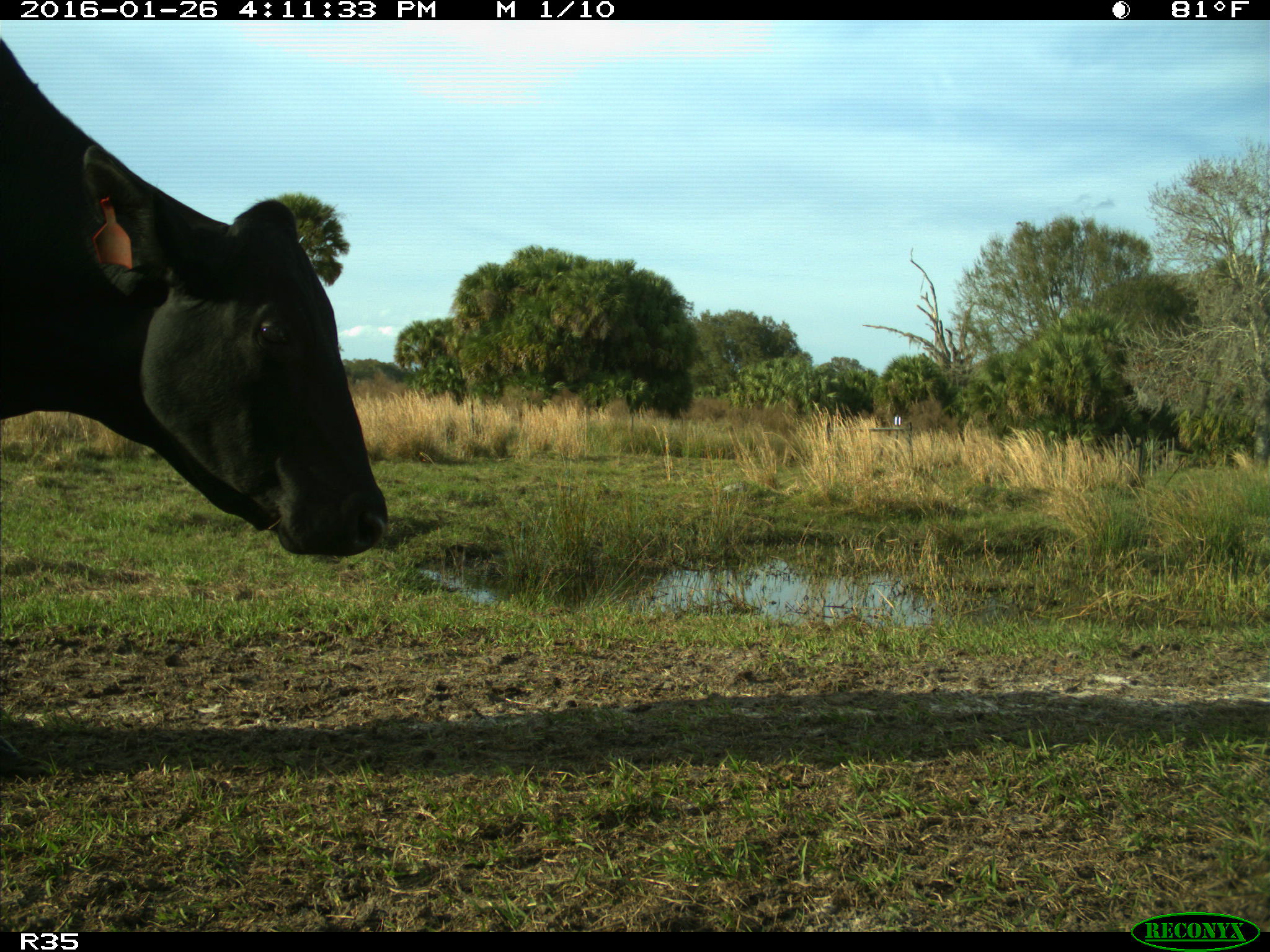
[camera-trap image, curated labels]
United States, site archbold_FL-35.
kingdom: Animalia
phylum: Chordata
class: Mammalia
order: Artiodactyla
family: Bovidae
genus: Bos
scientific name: Bos taurus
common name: domestic cow